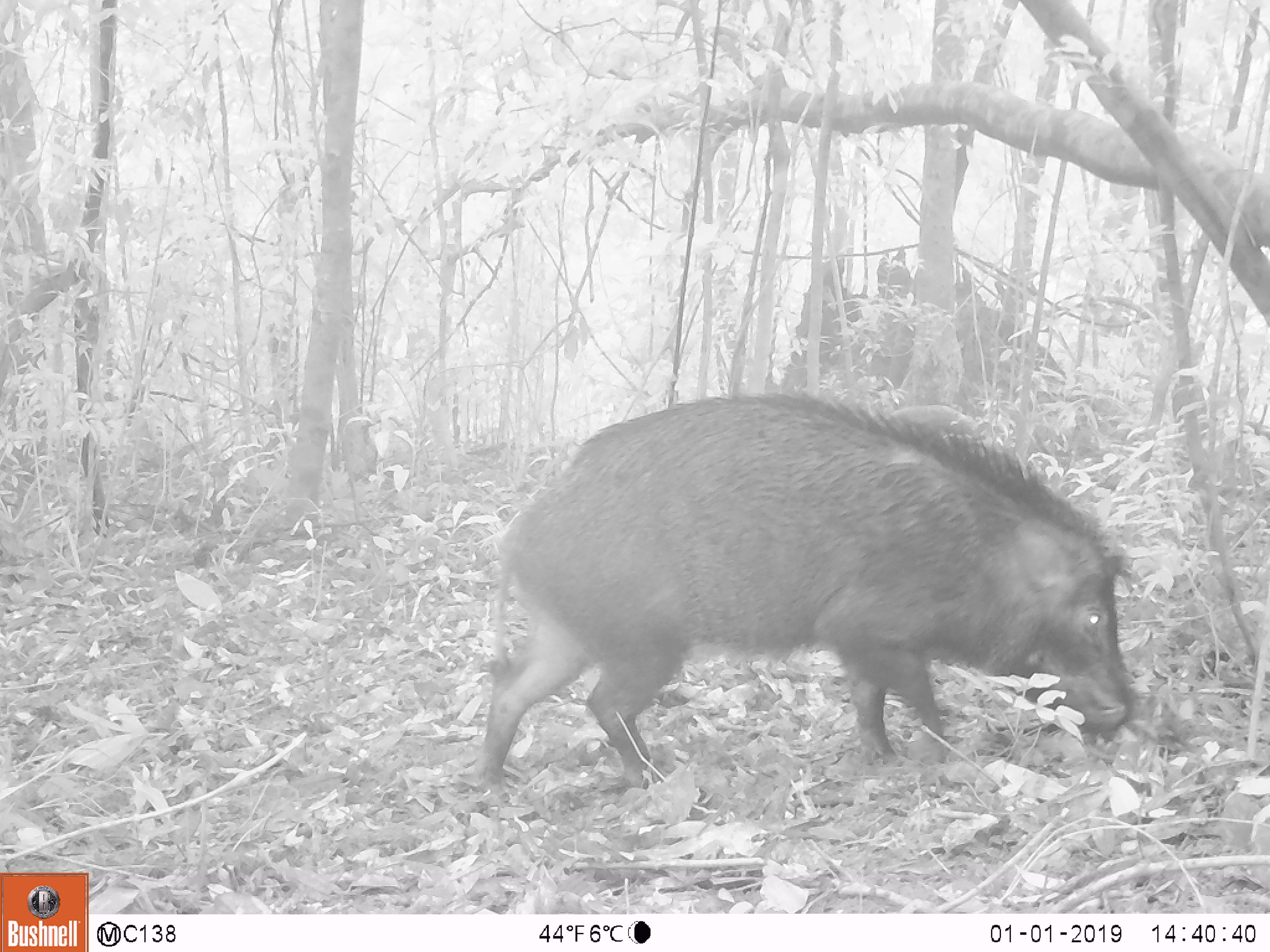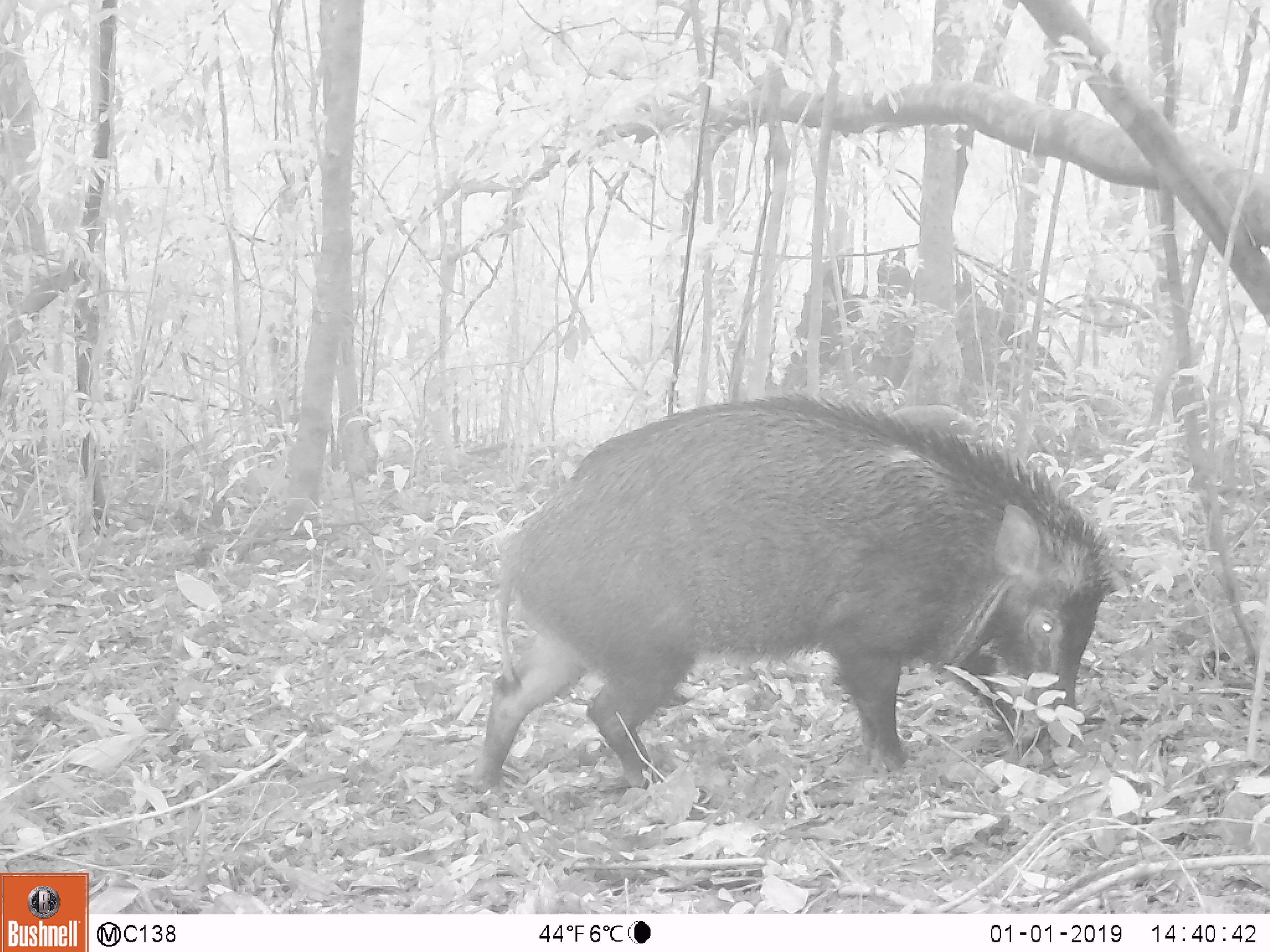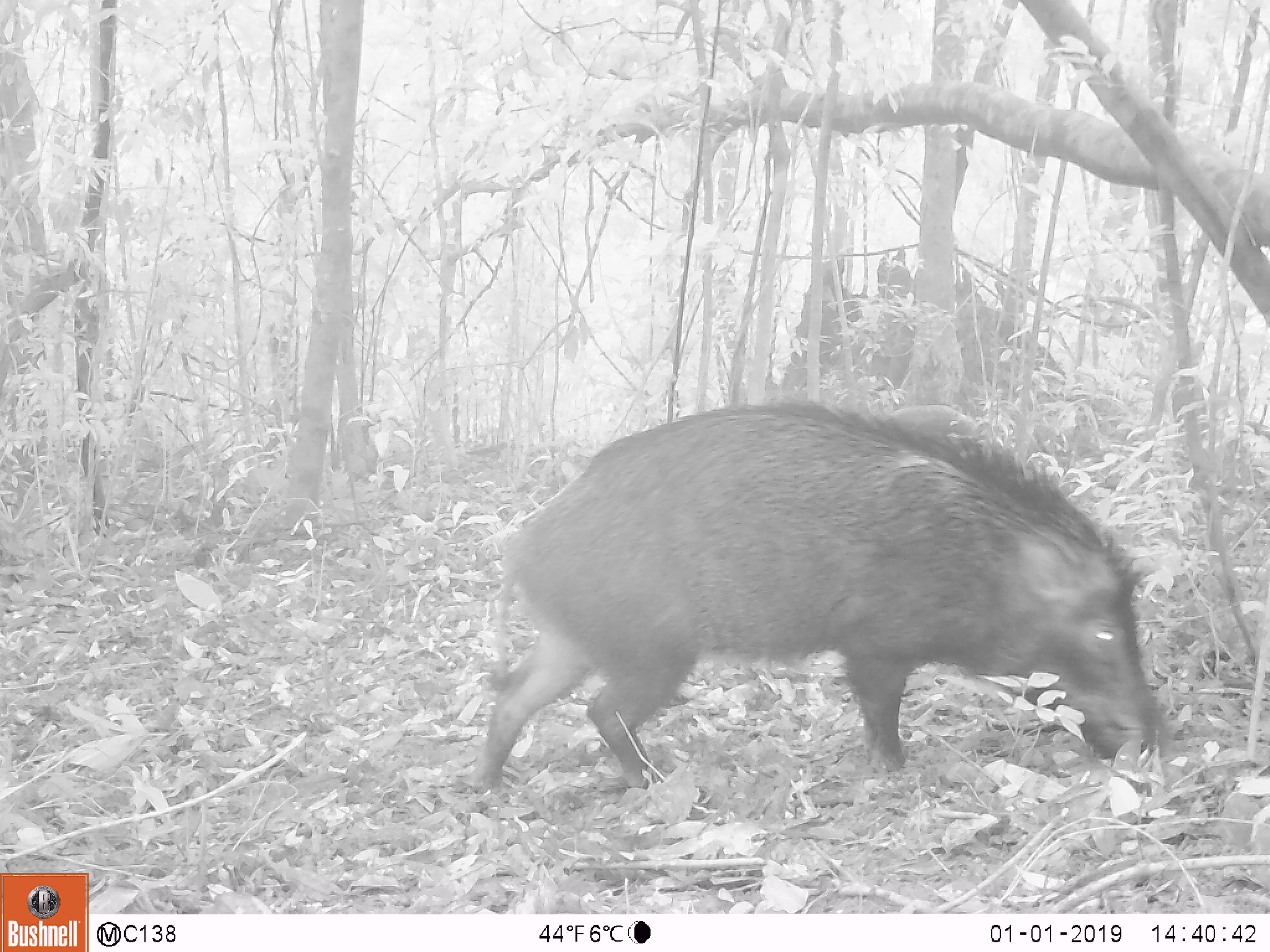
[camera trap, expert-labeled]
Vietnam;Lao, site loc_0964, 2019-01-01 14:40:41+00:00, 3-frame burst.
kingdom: Animalia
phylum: Chordata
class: Mammalia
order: Artiodactyla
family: Suidae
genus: Sus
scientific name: Sus scrofa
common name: eurasian wild pig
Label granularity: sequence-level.